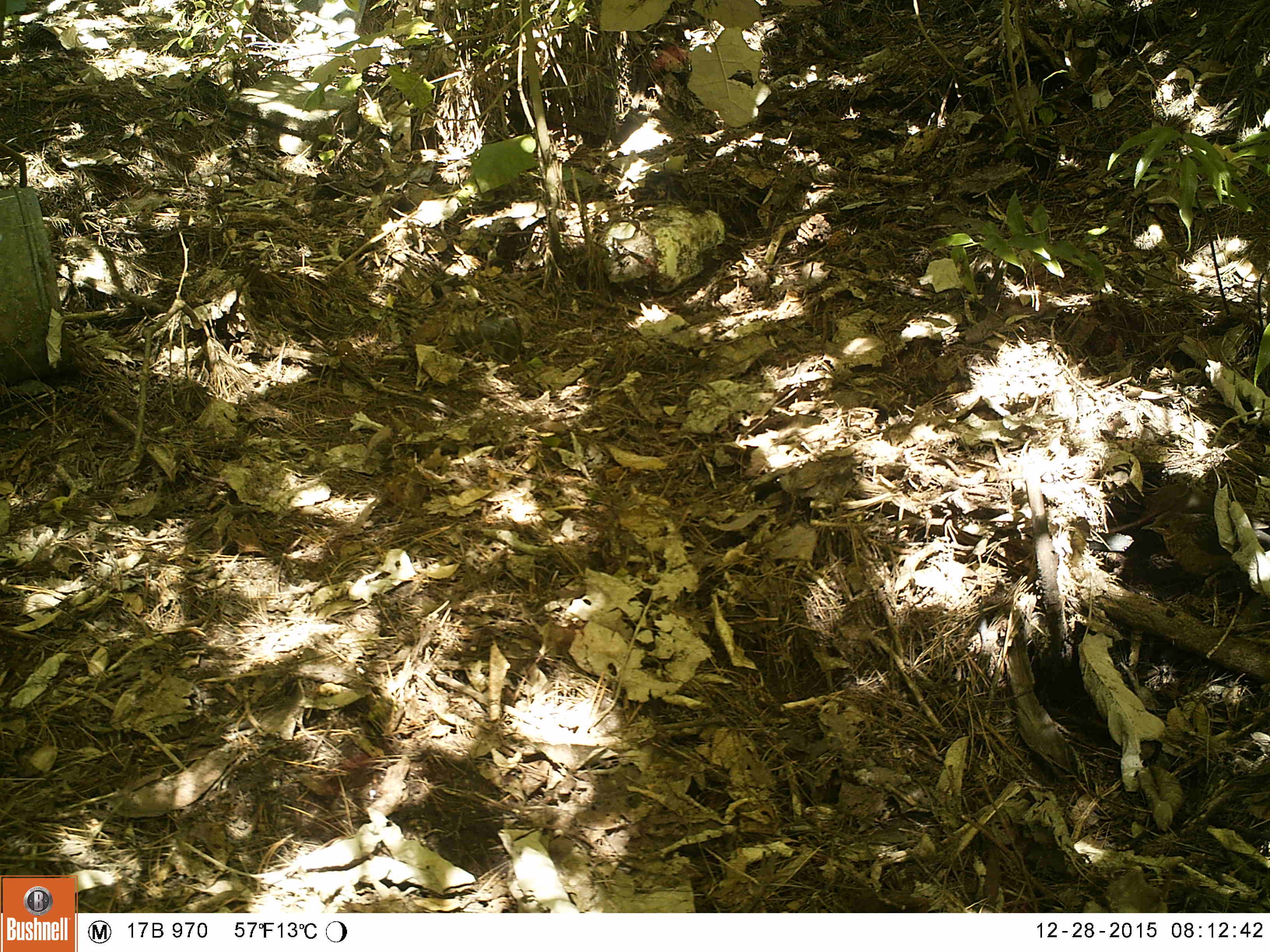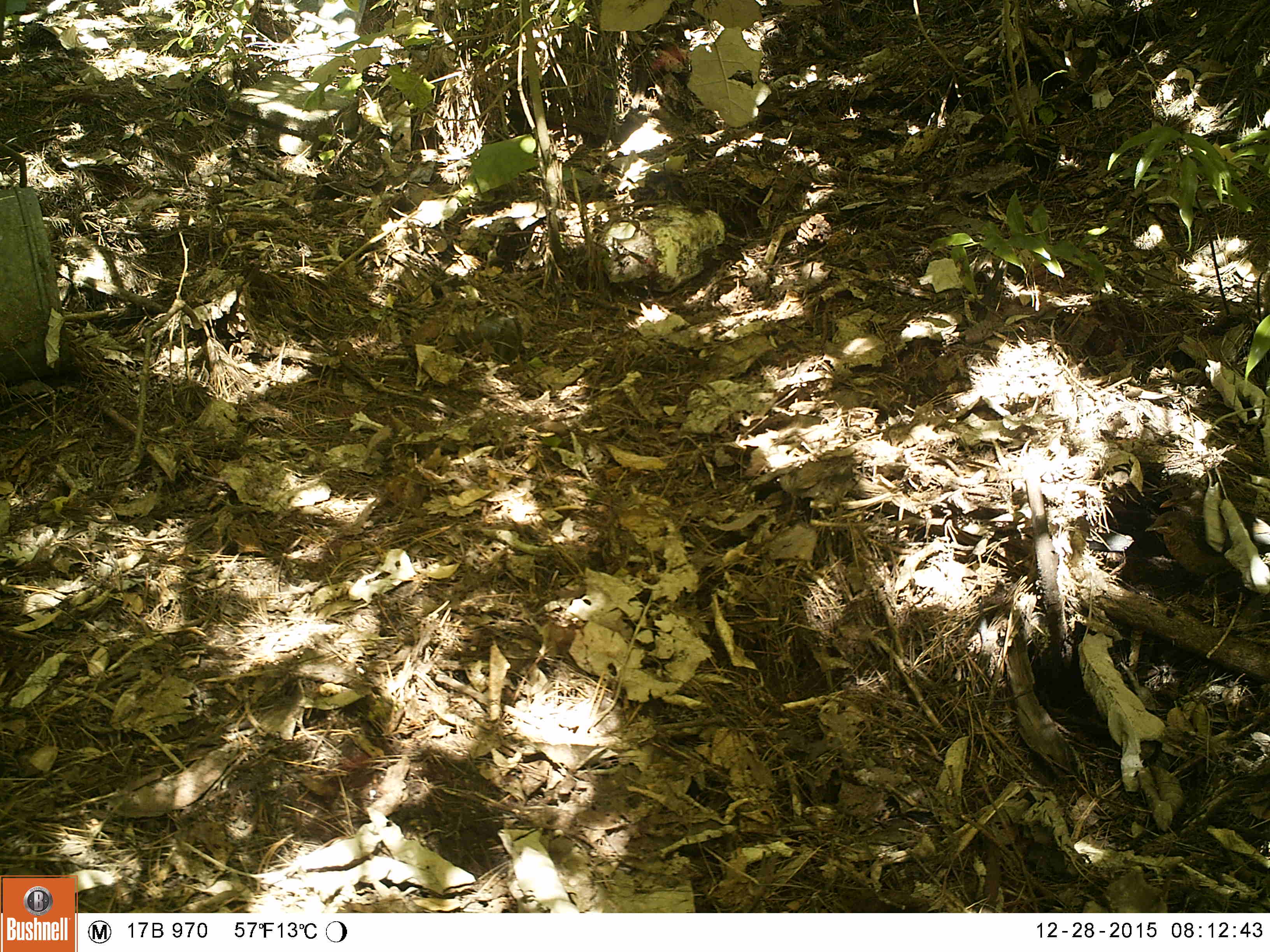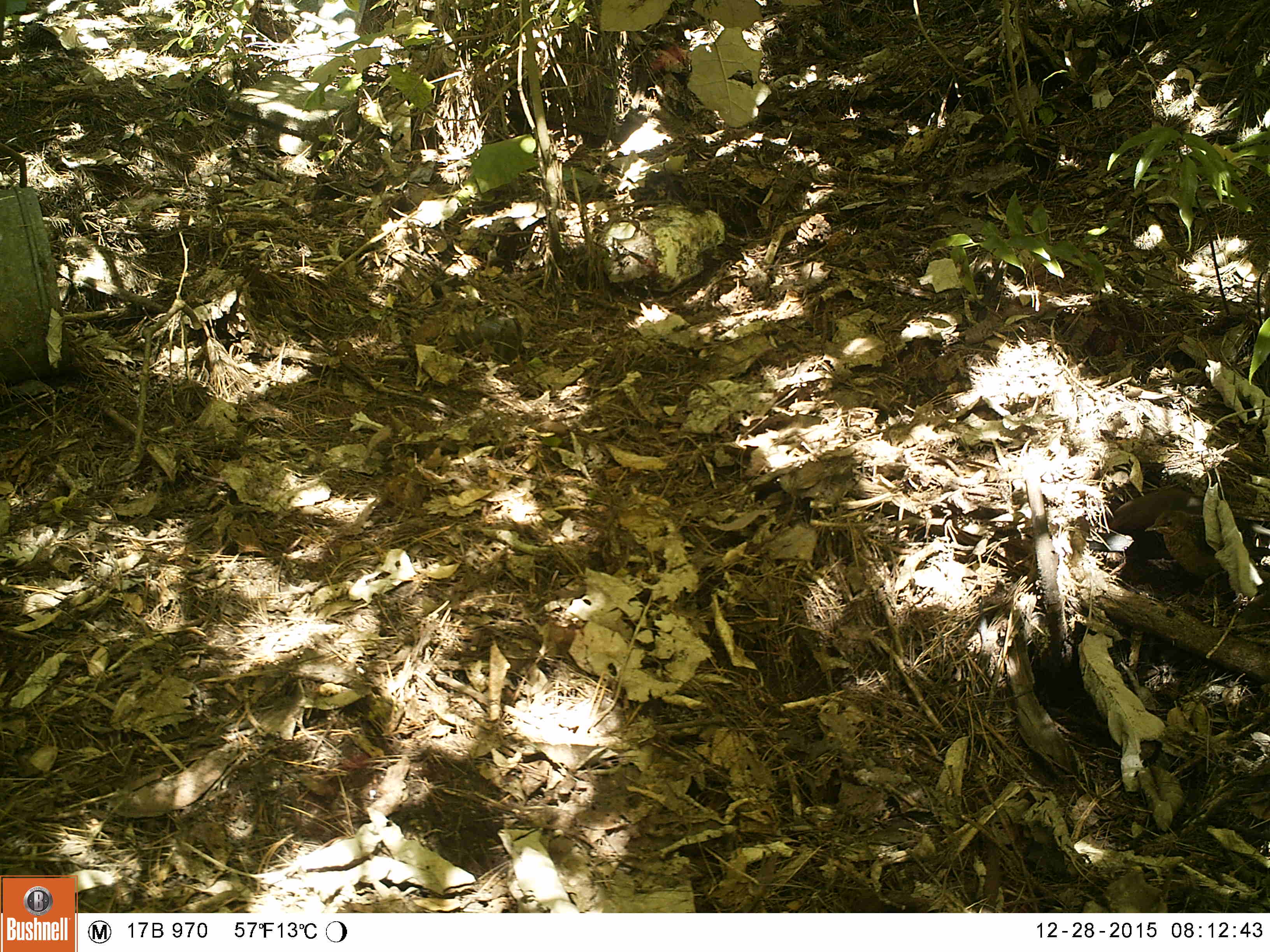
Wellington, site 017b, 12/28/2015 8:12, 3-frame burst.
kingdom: Animalia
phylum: Chordata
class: Aves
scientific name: Aves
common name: bird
Bird (Aves).